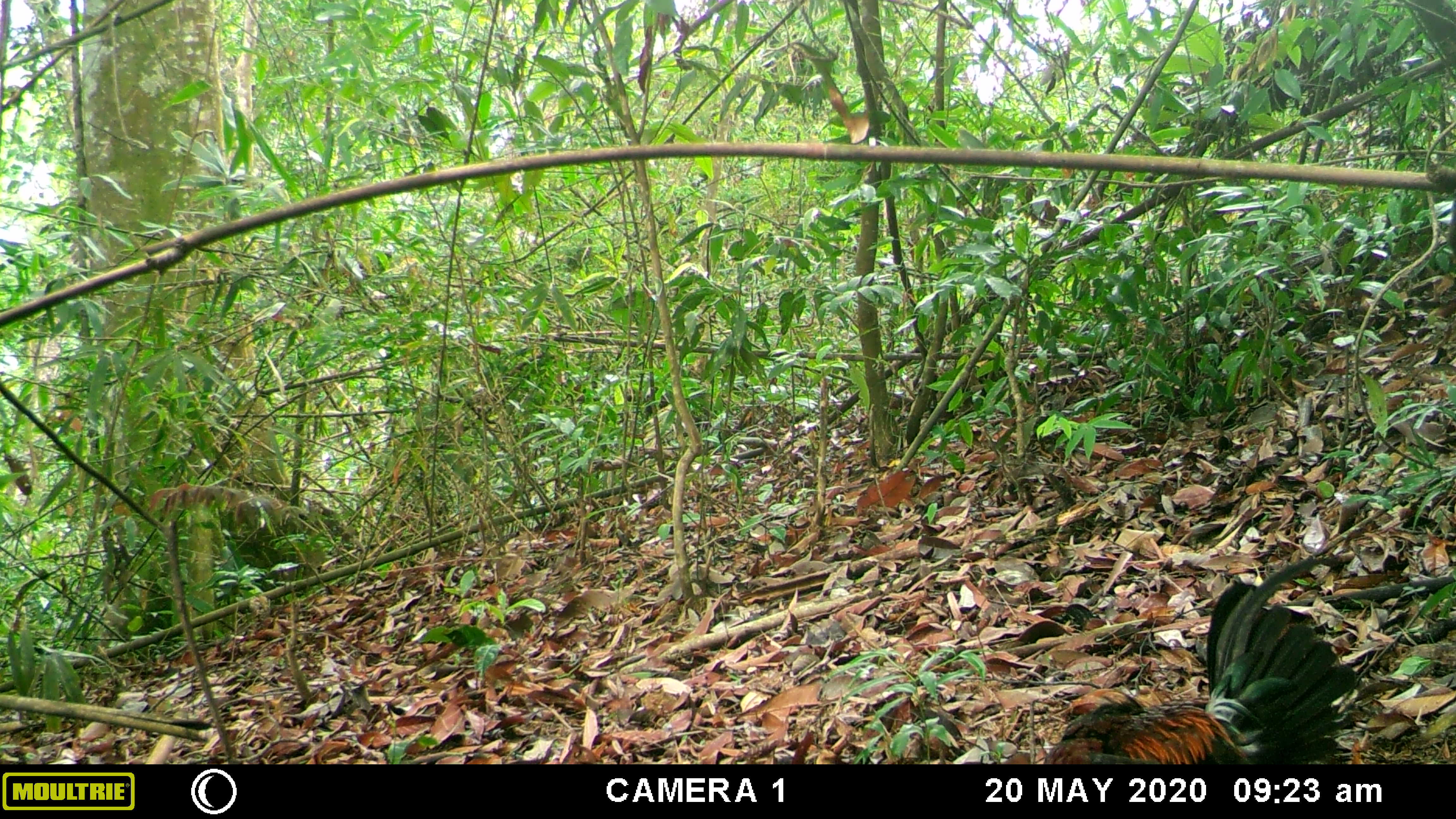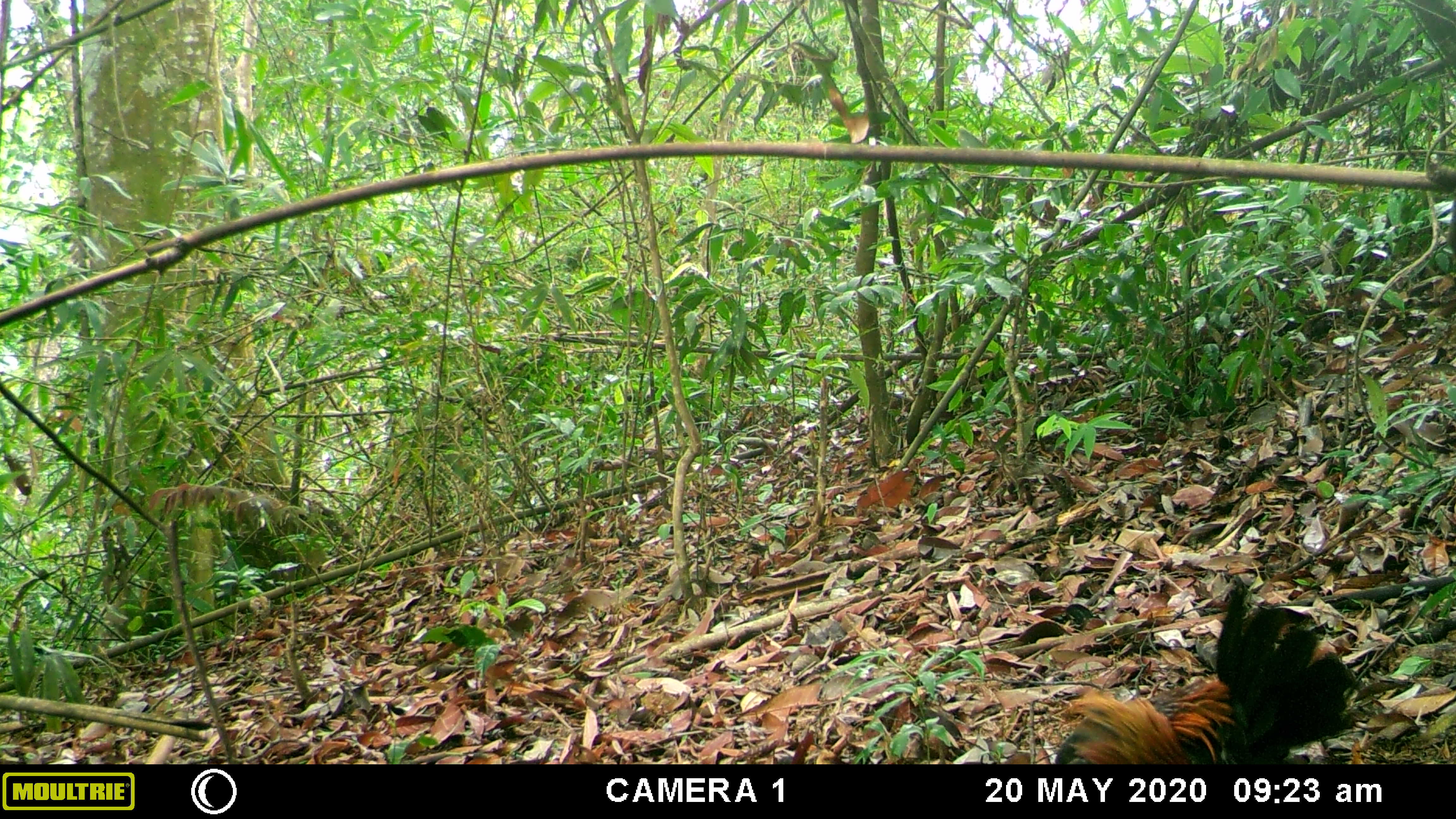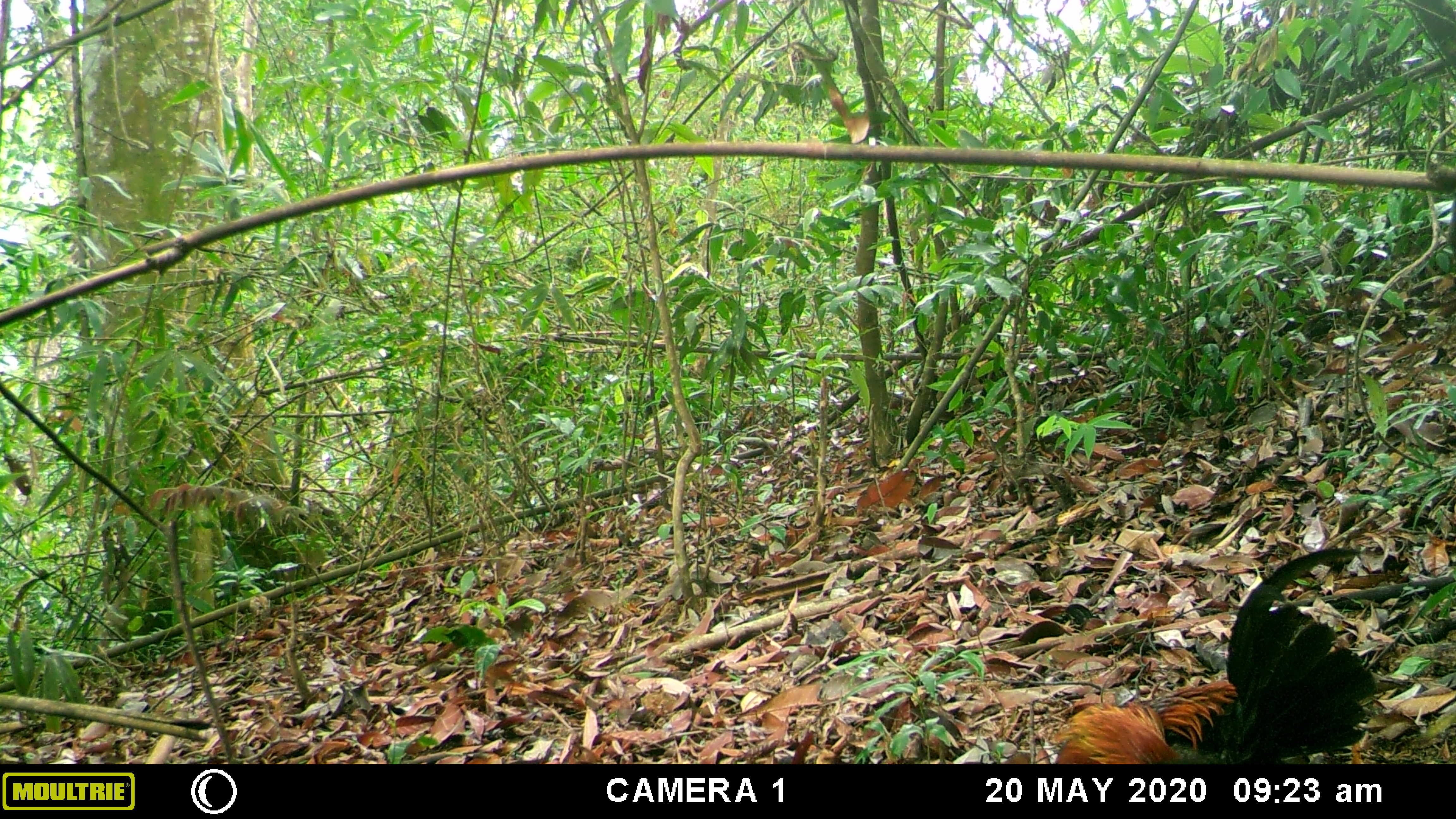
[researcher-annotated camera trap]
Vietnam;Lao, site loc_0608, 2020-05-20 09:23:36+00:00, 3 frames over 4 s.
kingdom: Animalia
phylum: Chordata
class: Aves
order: Galliformes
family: Phasianidae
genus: Gallus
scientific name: Gallus gallus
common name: red junglefowl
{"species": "red junglefowl (Gallus gallus)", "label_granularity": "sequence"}